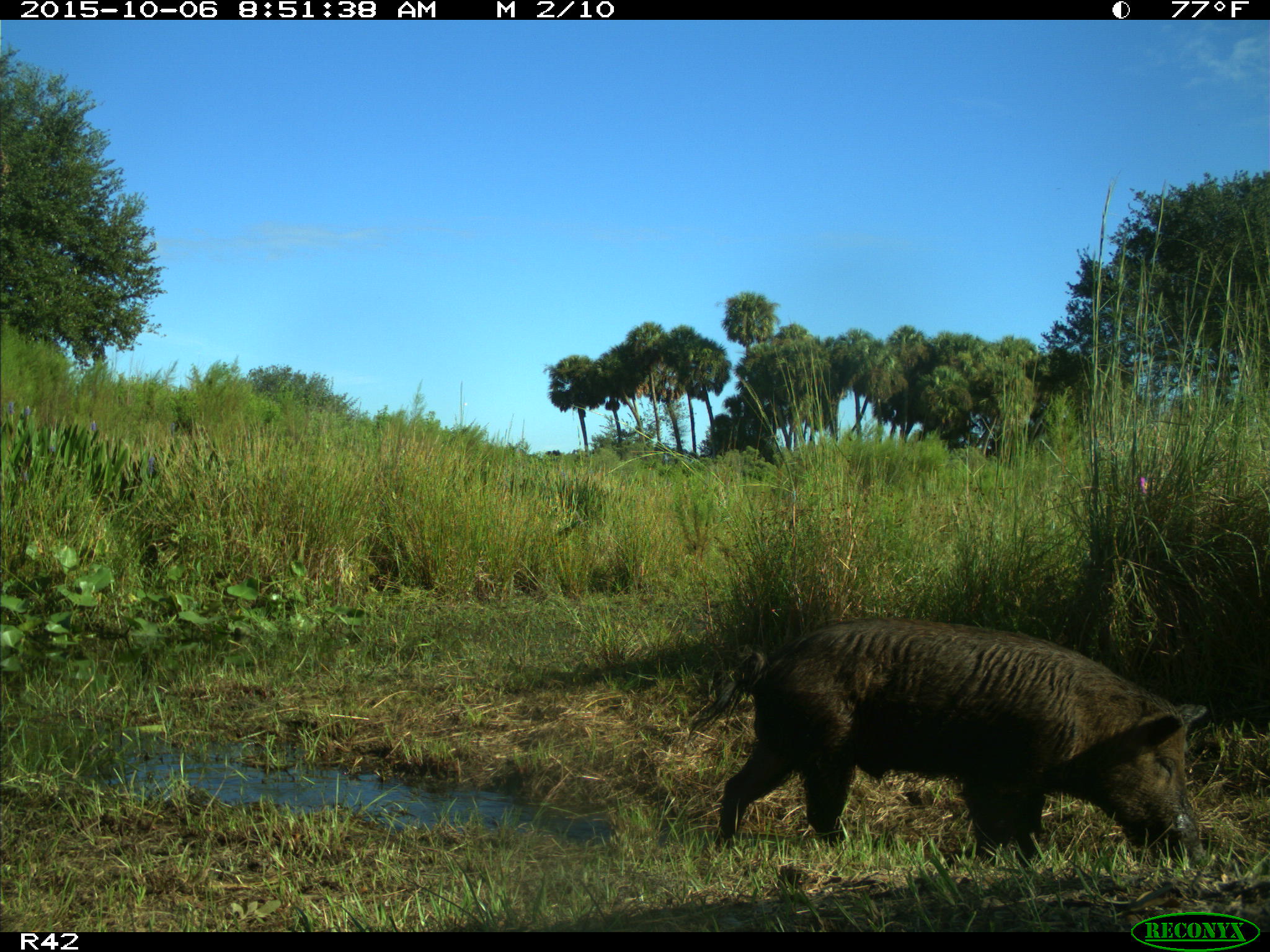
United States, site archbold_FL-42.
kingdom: Animalia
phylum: Chordata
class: Mammalia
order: Artiodactyla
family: Suidae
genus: Sus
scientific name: Sus scrofa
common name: wild boar